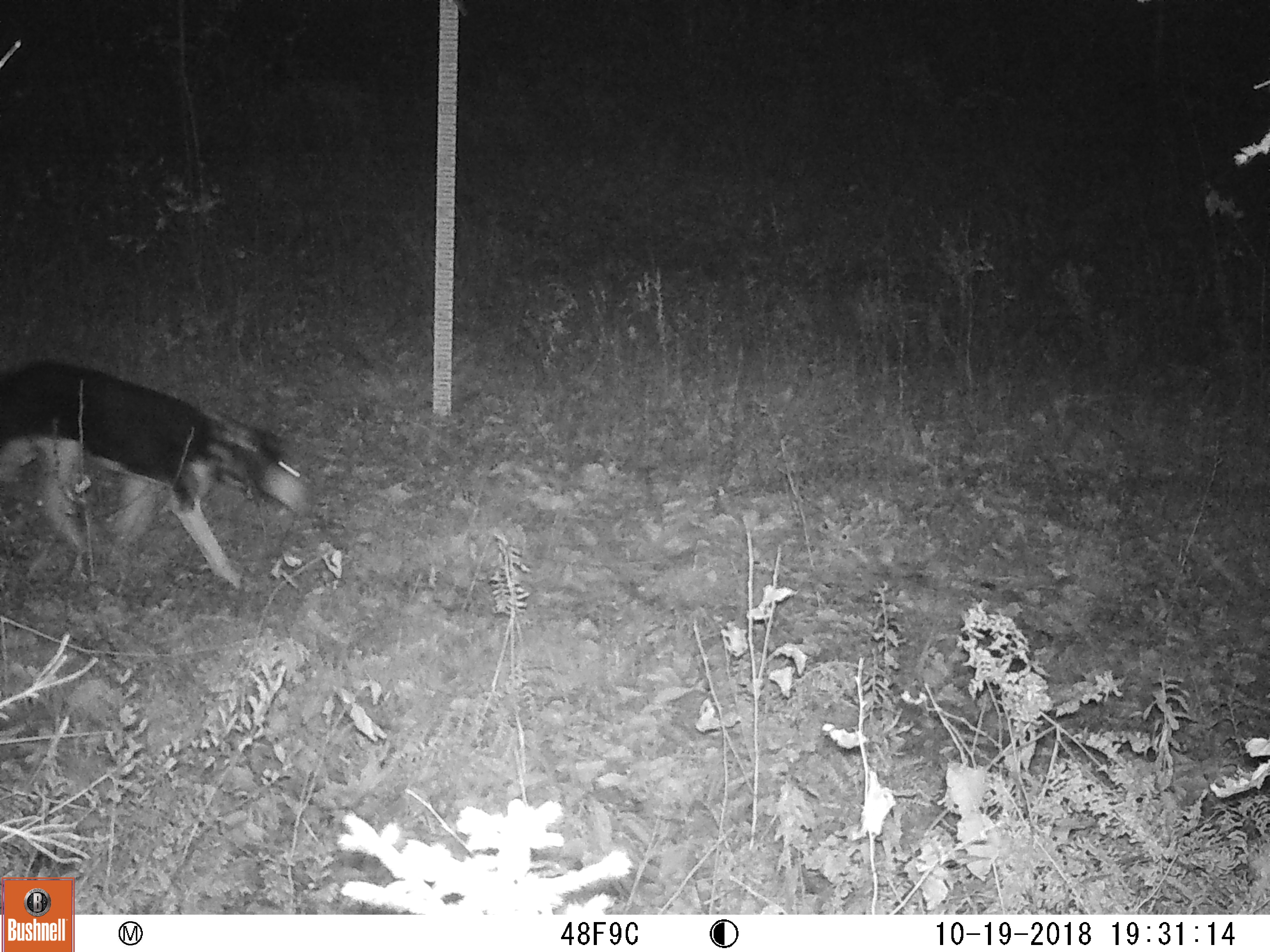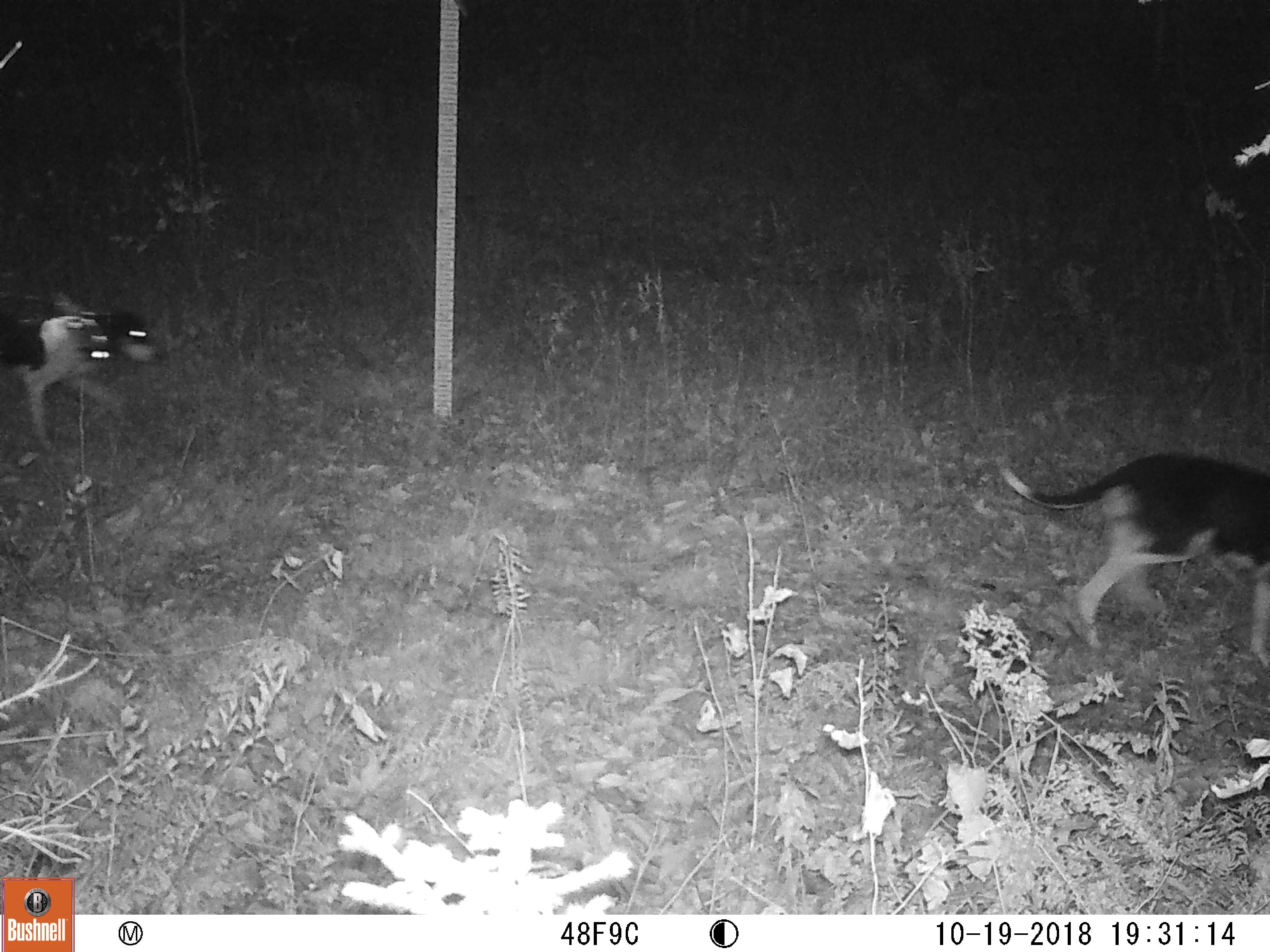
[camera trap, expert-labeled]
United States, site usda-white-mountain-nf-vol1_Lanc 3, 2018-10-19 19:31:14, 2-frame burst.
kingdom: Animalia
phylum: Chordata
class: Mammalia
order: Carnivora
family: Canidae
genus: Canis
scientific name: Canis familiaris familiaris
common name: domestic dog